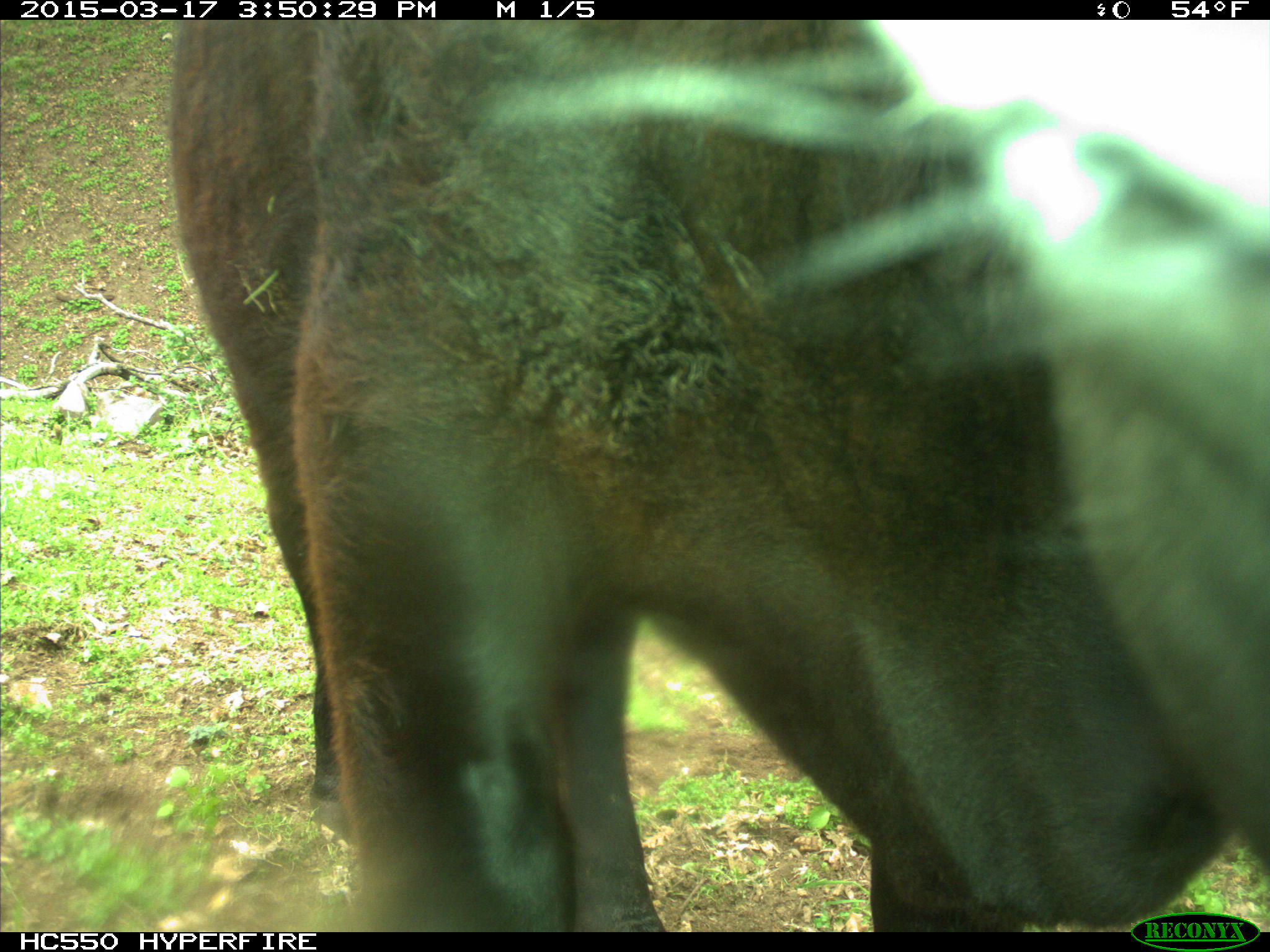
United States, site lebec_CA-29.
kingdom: Animalia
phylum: Chordata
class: Mammalia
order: Artiodactyla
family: Bovidae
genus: Bos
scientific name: Bos taurus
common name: domestic cow